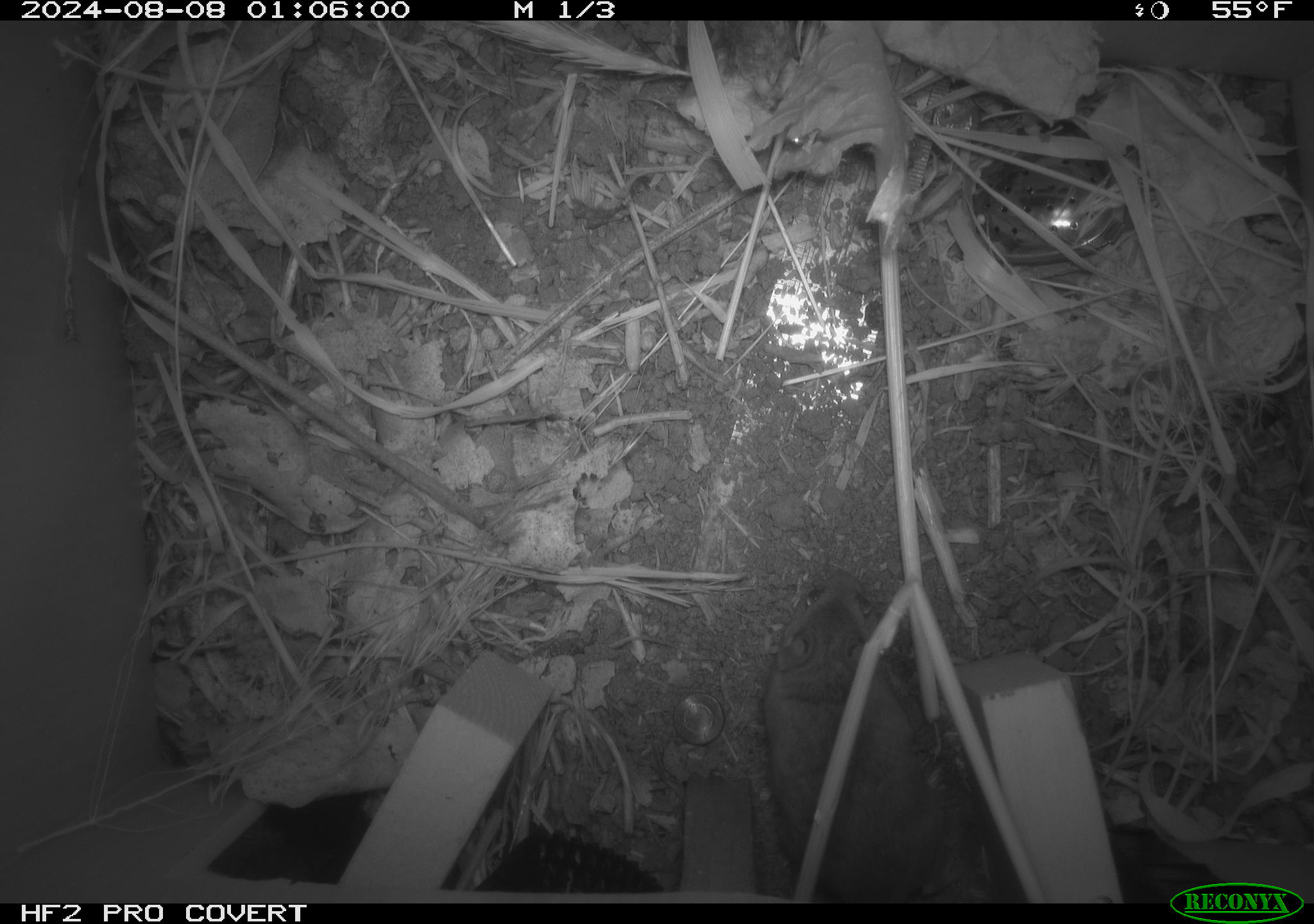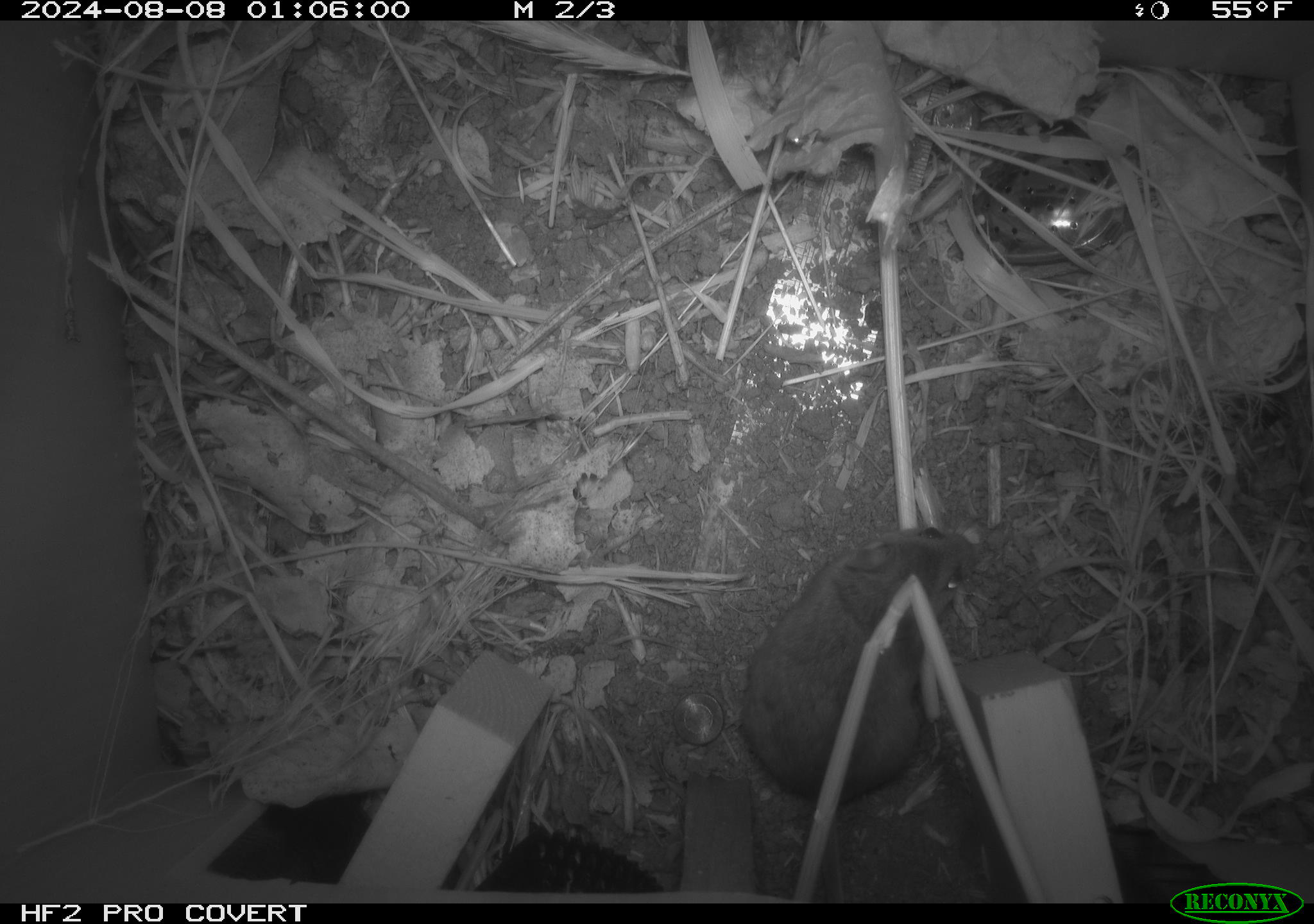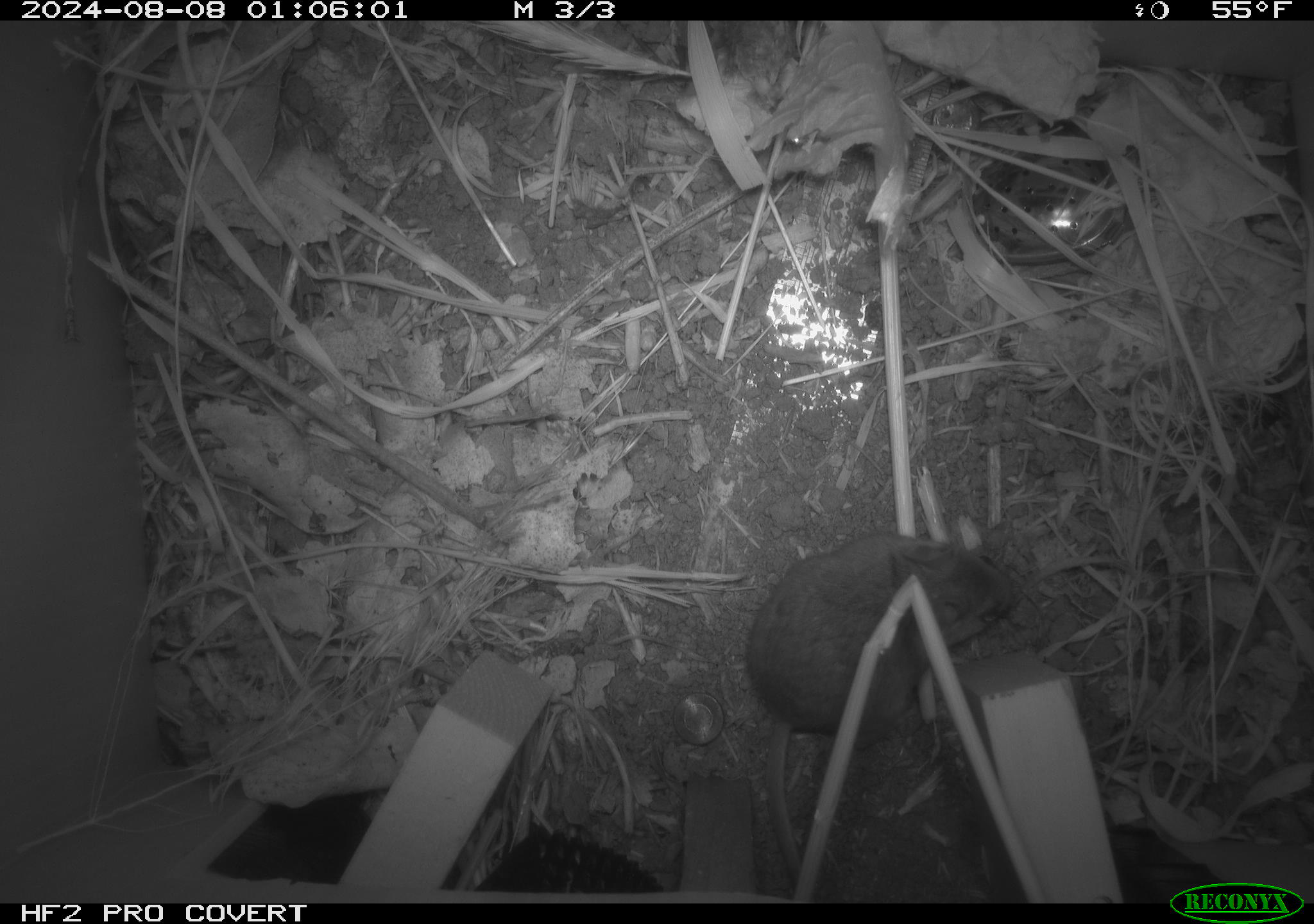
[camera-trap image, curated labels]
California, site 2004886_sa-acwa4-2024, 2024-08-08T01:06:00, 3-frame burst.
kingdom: Animalia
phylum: Chordata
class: Mammalia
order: Rodentia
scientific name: Rodentia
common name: mouse species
Mouse species (Rodentia).